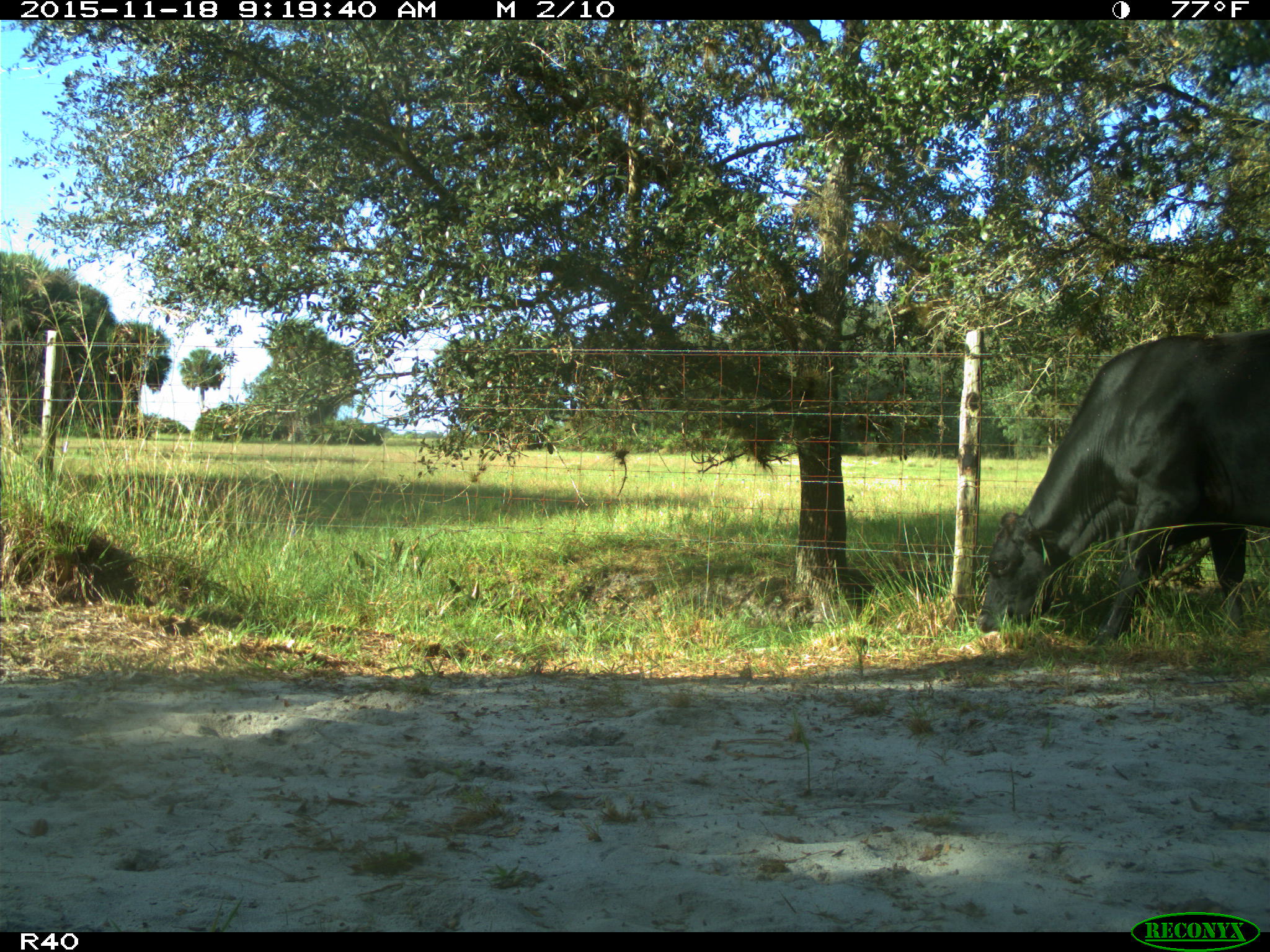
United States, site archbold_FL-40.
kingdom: Animalia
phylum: Chordata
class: Mammalia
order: Artiodactyla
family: Bovidae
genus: Bos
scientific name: Bos taurus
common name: domestic cow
Bos taurus (domestic cow).